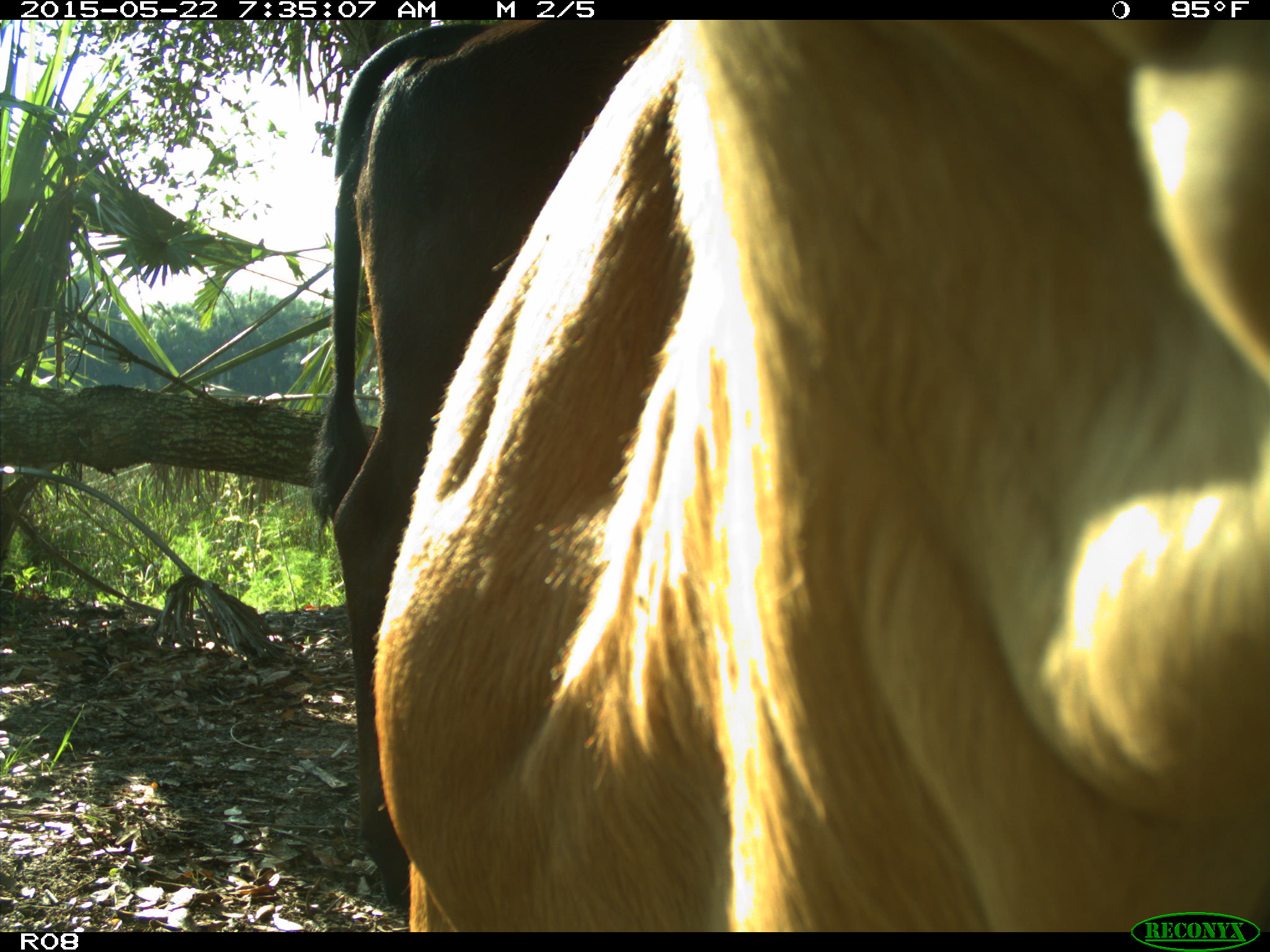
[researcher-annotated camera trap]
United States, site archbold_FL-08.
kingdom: Animalia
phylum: Chordata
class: Mammalia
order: Artiodactyla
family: Bovidae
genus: Bos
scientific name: Bos taurus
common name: domestic cow